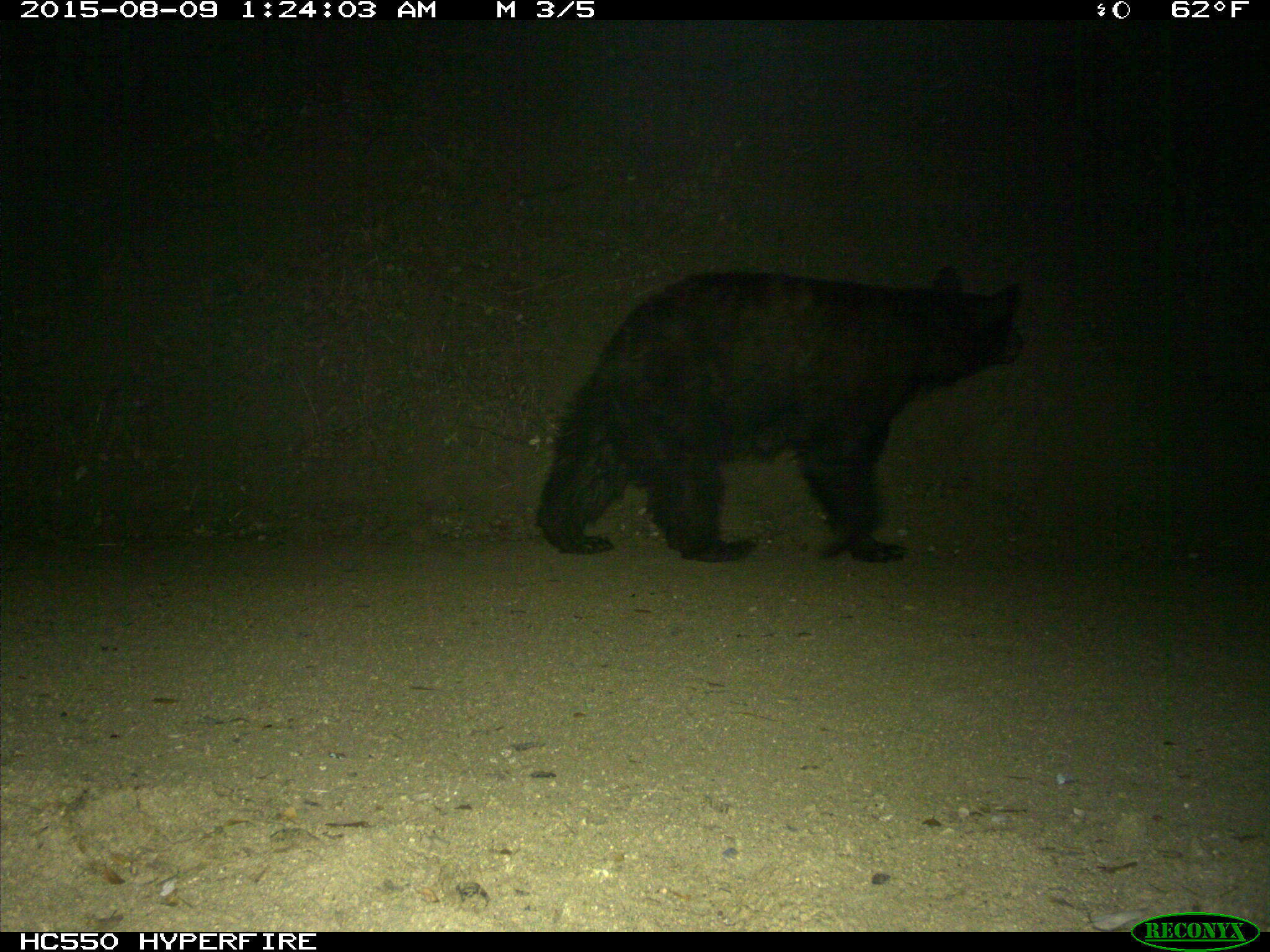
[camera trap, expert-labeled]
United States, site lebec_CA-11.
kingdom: Animalia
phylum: Chordata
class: Mammalia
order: Carnivora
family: Ursidae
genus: Ursus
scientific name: Ursus americanus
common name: american black bear